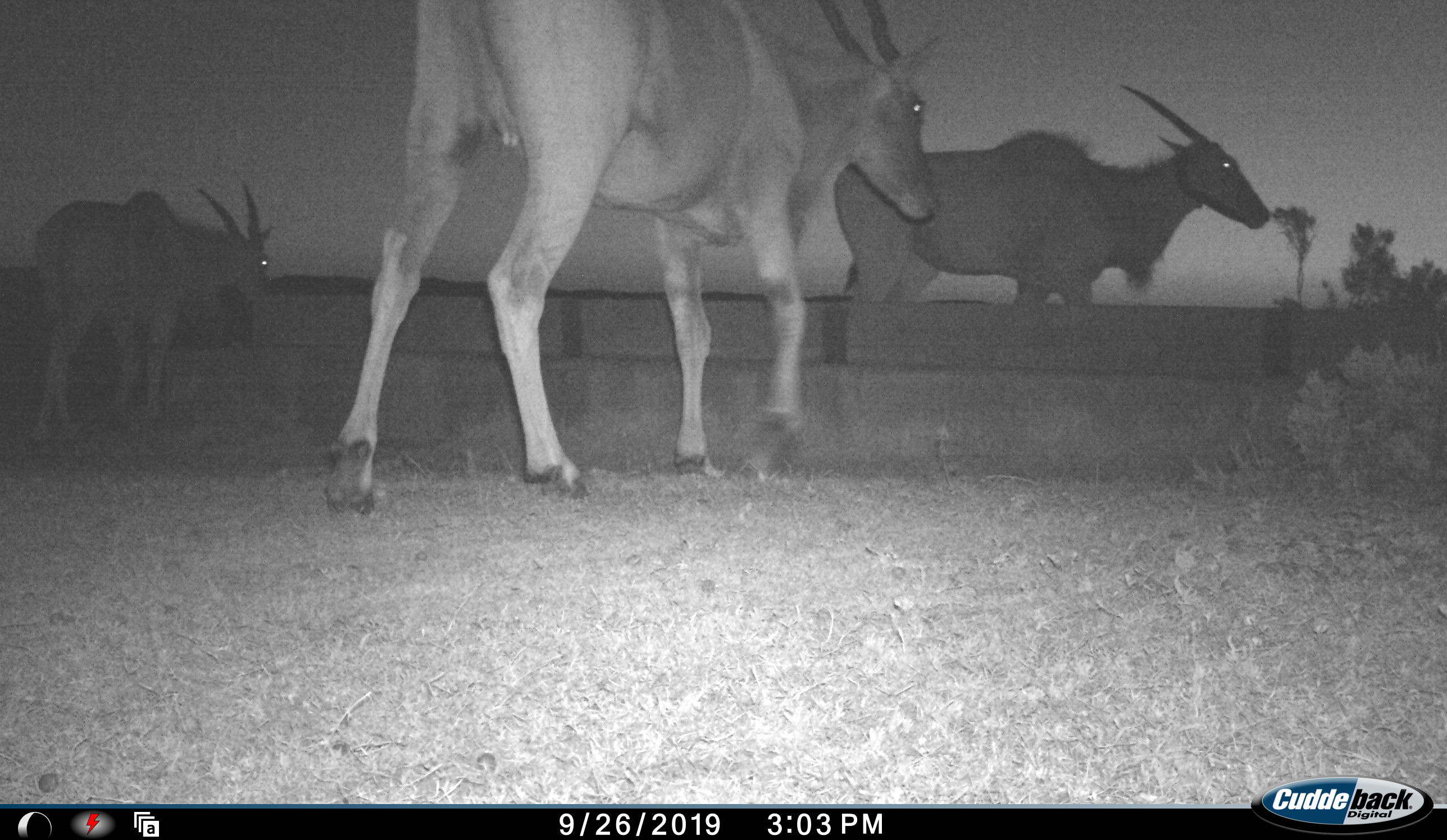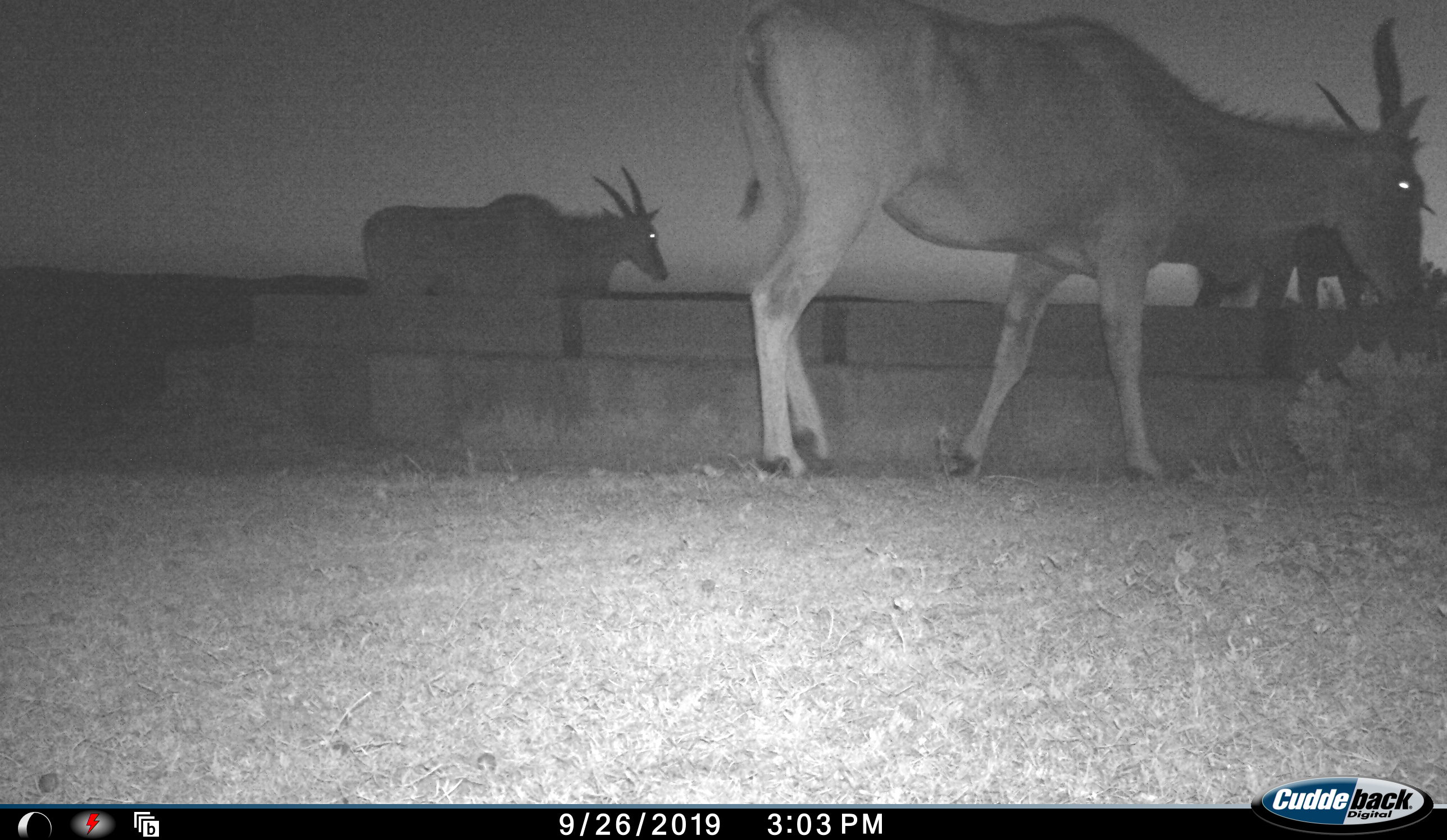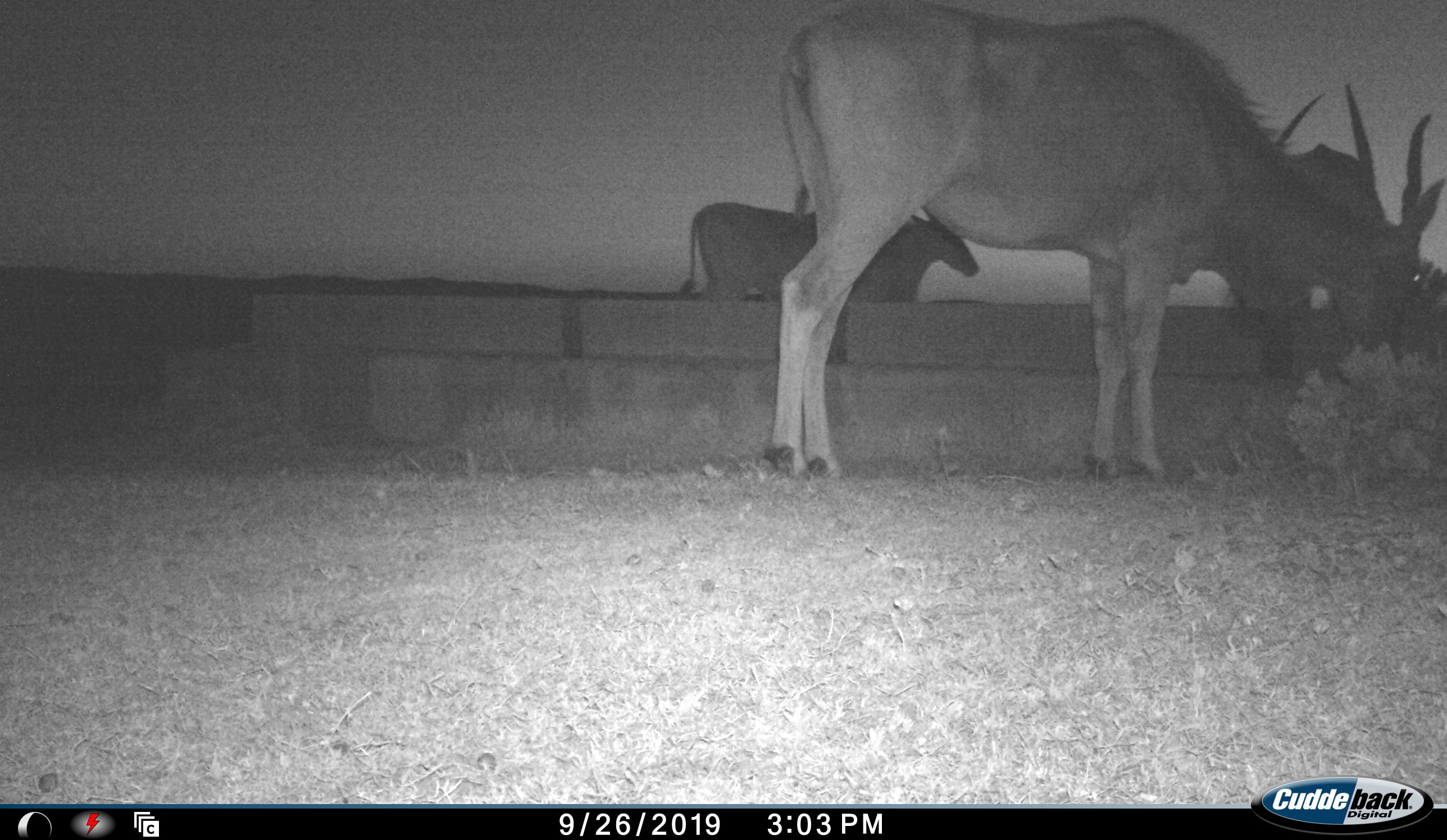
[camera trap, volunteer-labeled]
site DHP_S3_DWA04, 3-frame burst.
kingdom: Animalia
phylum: Chordata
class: Mammalia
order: Artiodactyla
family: Bovidae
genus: Tragelaphus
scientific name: Tragelaphus oryx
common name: eland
Eland (Tragelaphus oryx), count 3. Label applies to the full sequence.